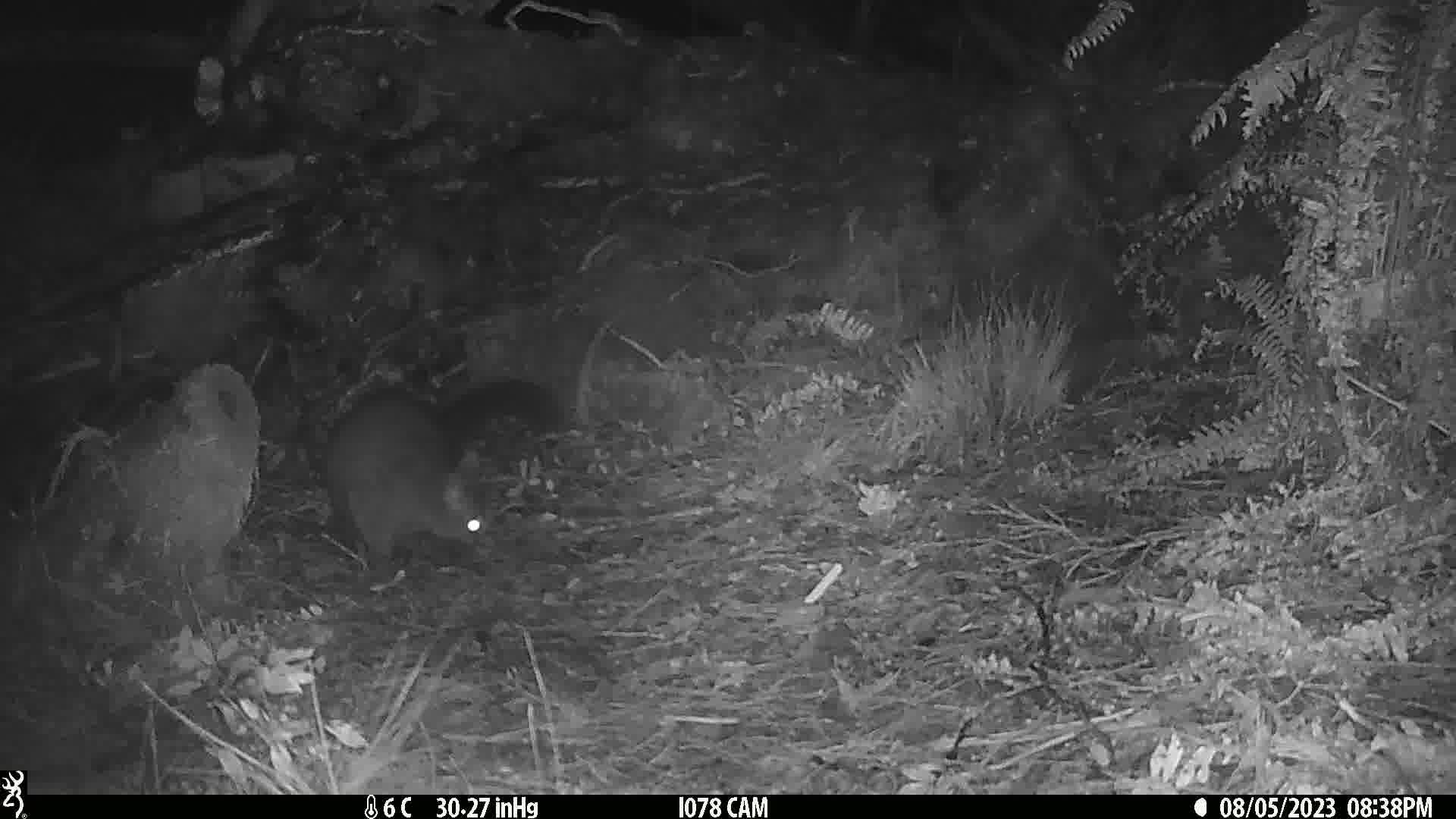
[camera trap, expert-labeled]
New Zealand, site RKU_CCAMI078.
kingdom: Animalia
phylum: Chordata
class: Mammalia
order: Diprotodontia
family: Phalangeridae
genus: Trichosurus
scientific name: Trichosurus vulpecula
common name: common brushtail possum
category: possum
Possum (common brushtail possum) (Trichosurus vulpecula).